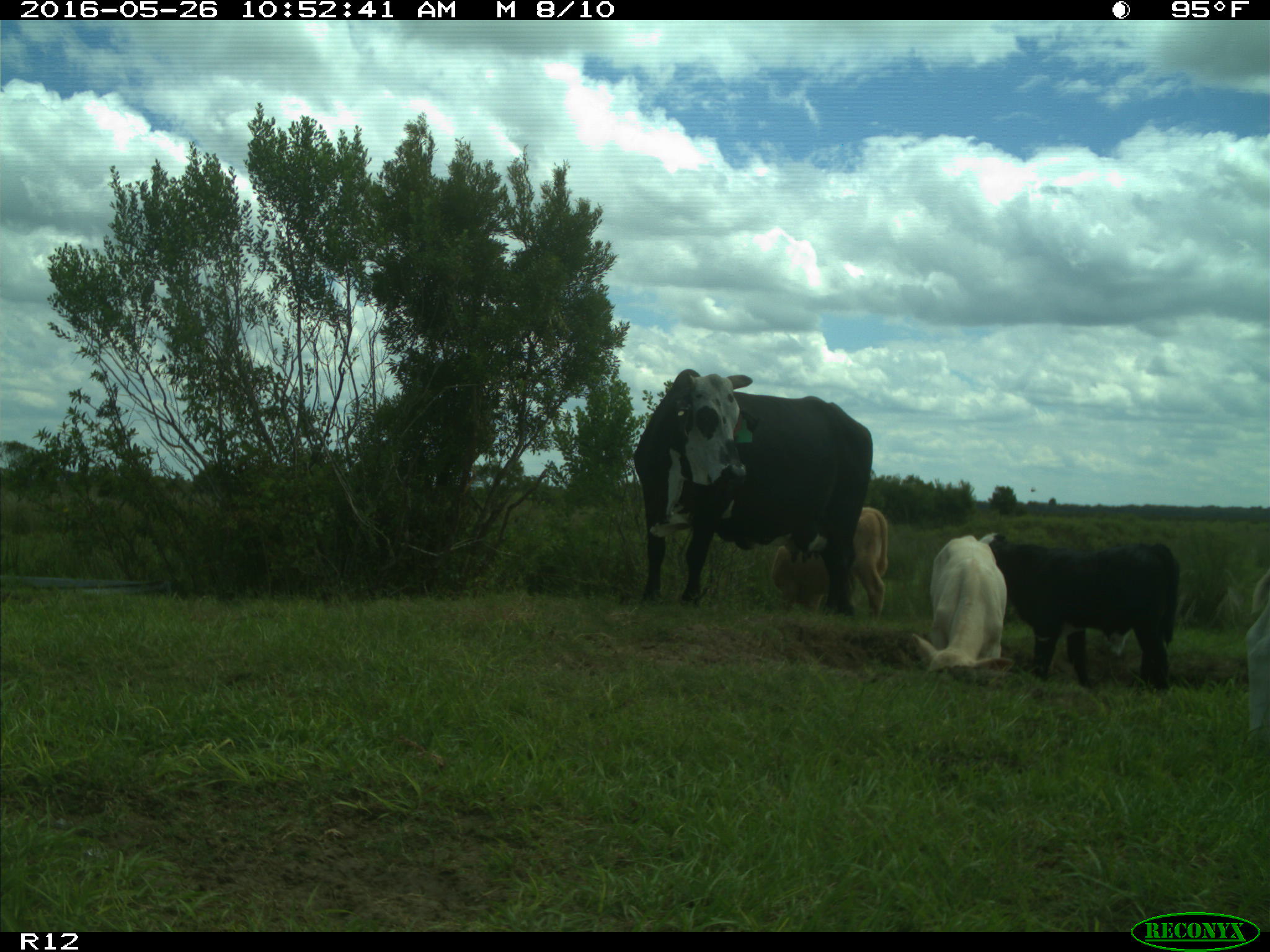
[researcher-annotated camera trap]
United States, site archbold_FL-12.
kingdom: Animalia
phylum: Chordata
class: Mammalia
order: Artiodactyla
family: Bovidae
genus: Bos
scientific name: Bos taurus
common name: domestic cow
Bos taurus (domestic cow).